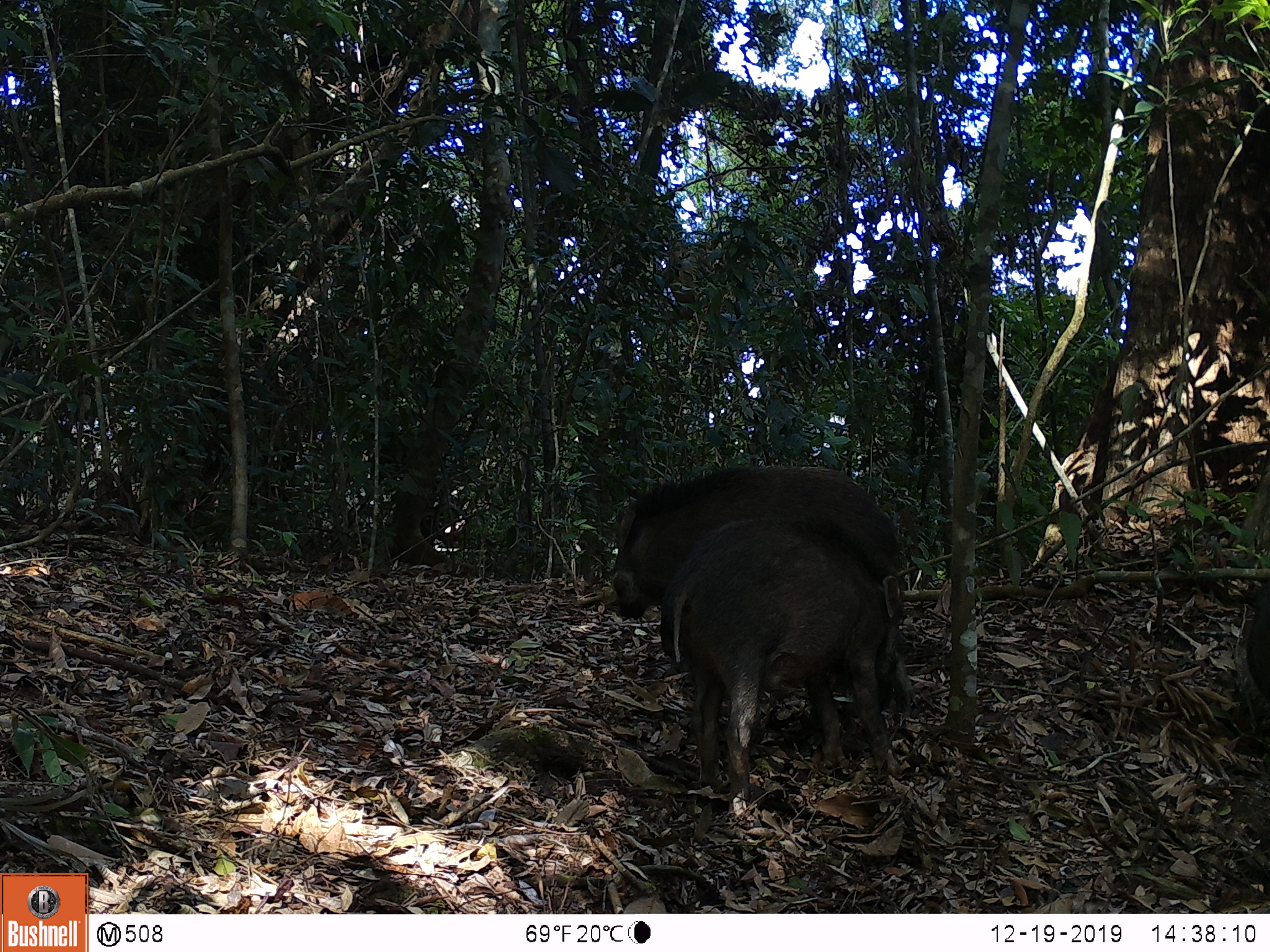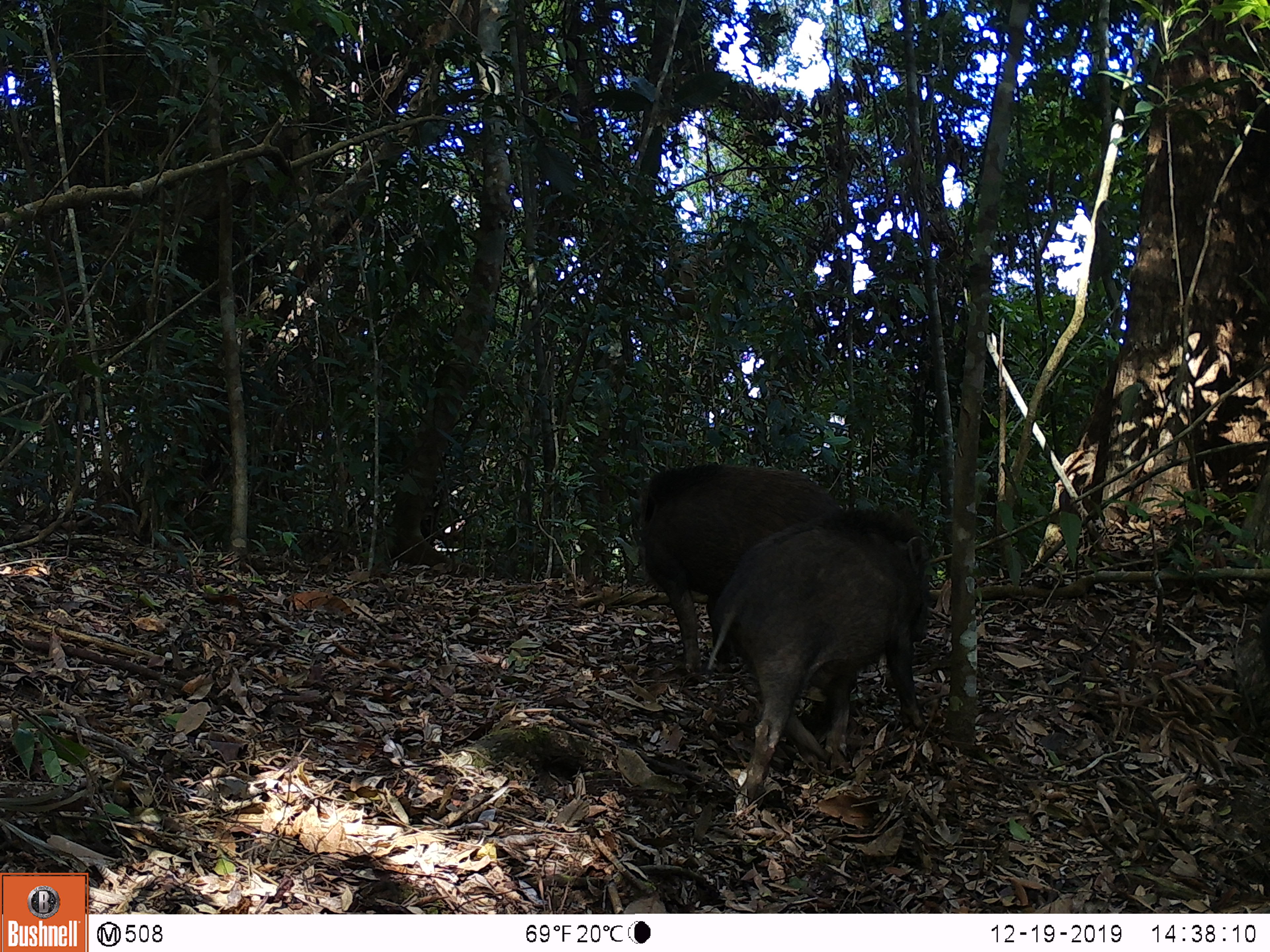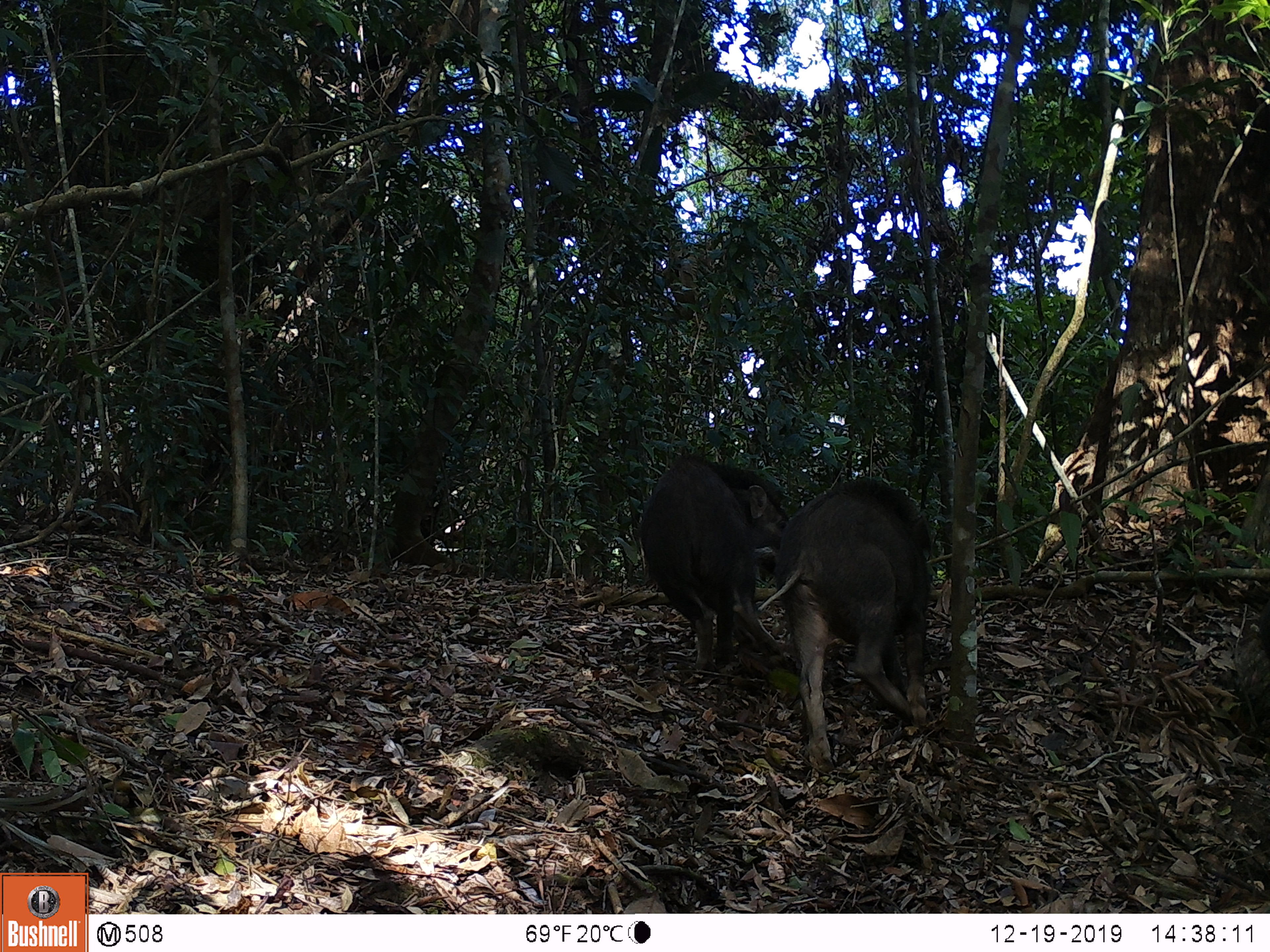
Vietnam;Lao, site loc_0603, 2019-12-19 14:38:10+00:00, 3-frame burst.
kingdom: Animalia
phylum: Chordata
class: Mammalia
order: Artiodactyla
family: Suidae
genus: Sus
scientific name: Sus scrofa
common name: eurasian wild pig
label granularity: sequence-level